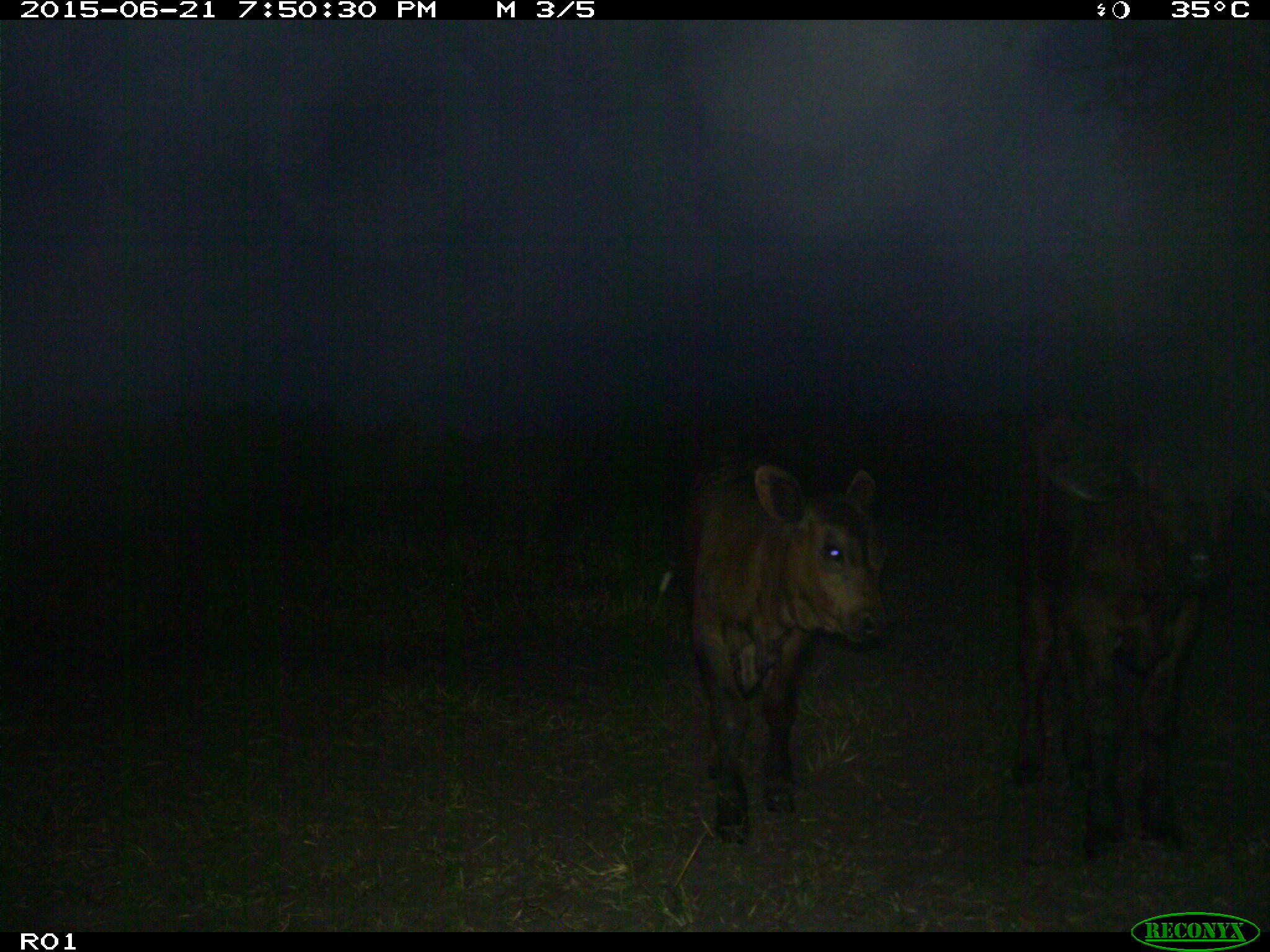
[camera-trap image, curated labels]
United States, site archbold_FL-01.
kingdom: Animalia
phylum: Chordata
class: Mammalia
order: Artiodactyla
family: Bovidae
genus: Bos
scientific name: Bos taurus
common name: domestic cow